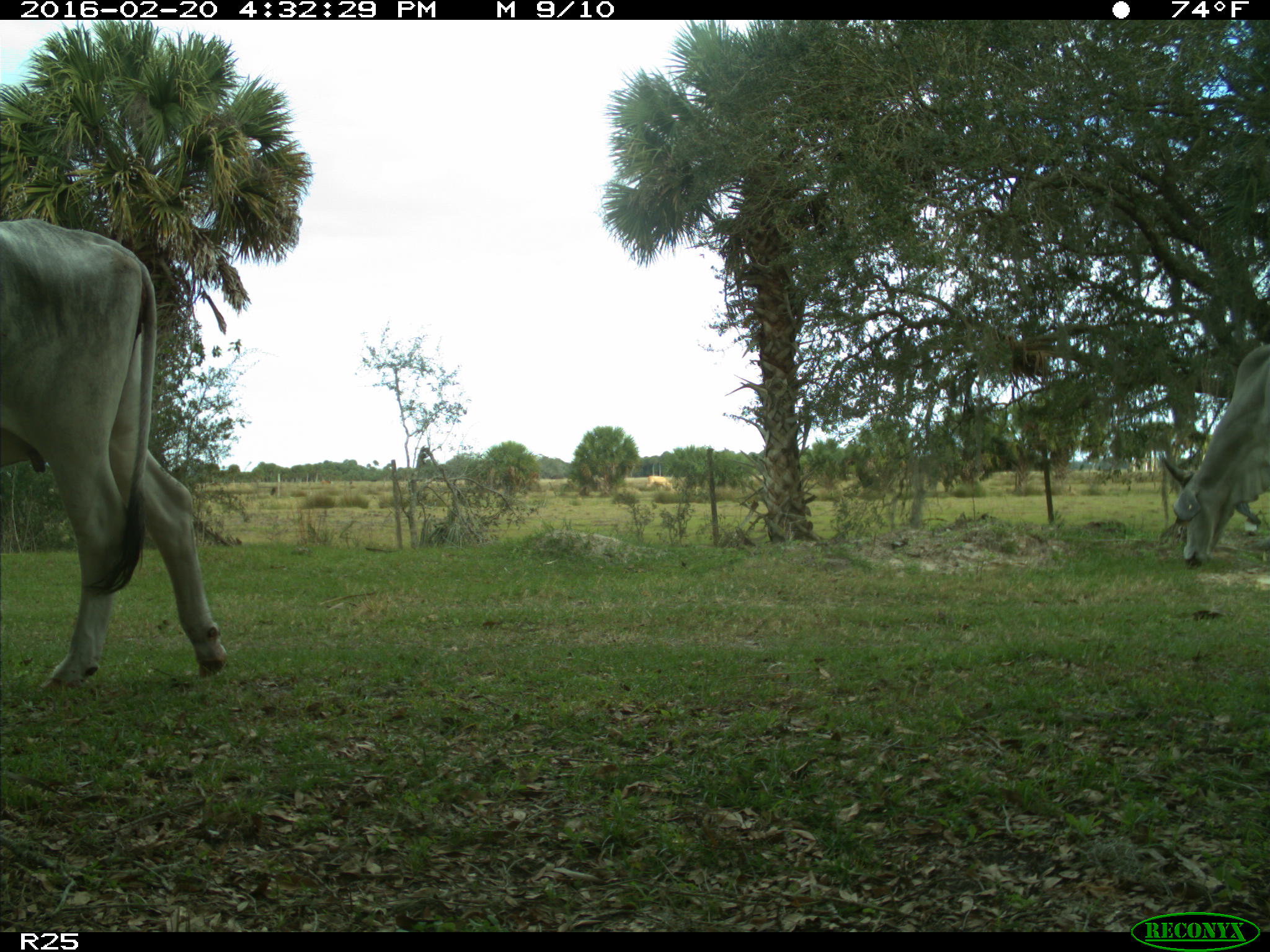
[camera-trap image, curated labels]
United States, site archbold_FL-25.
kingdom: Animalia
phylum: Chordata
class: Mammalia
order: Artiodactyla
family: Bovidae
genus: Bos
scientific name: Bos taurus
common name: domestic cow